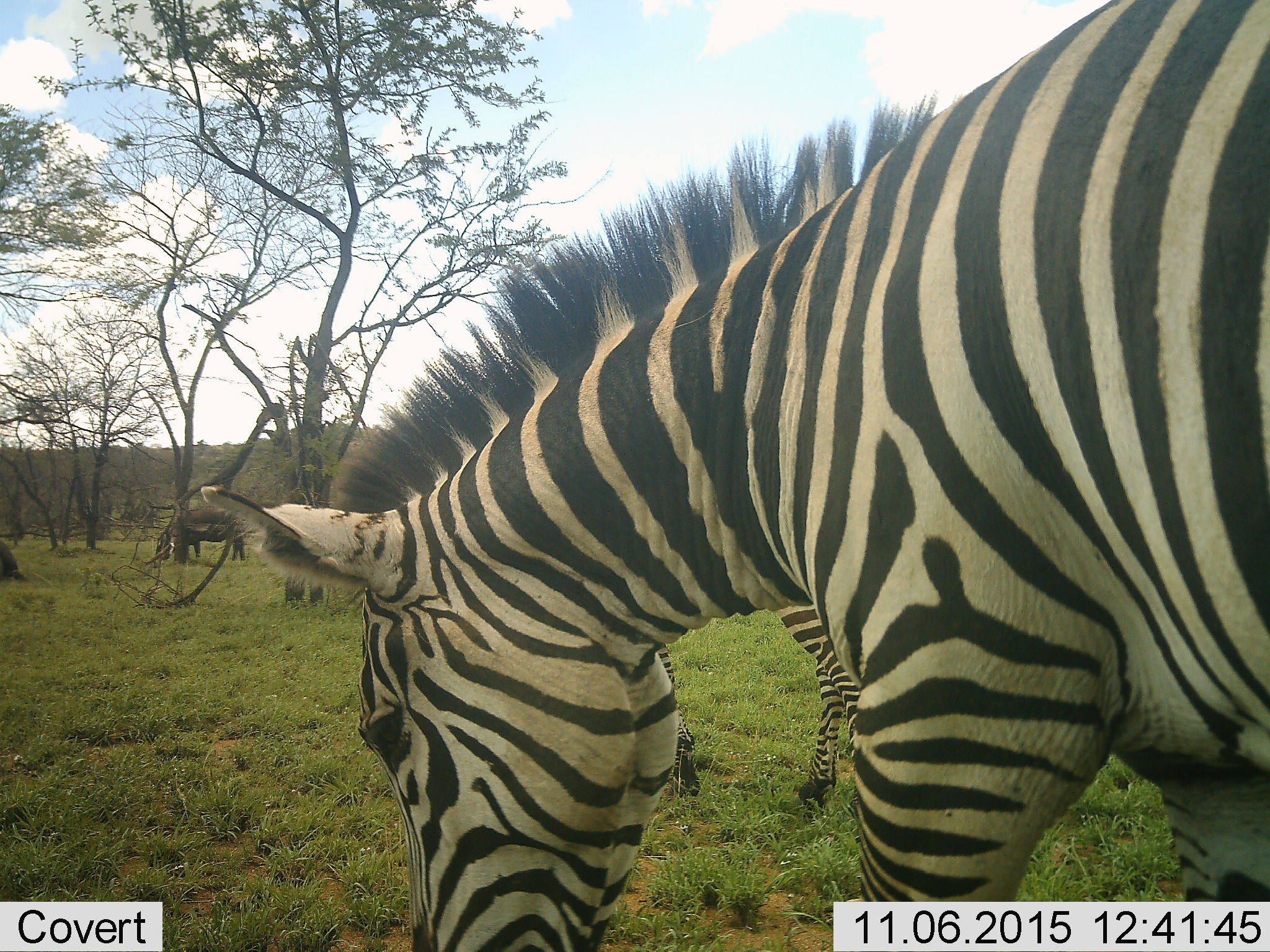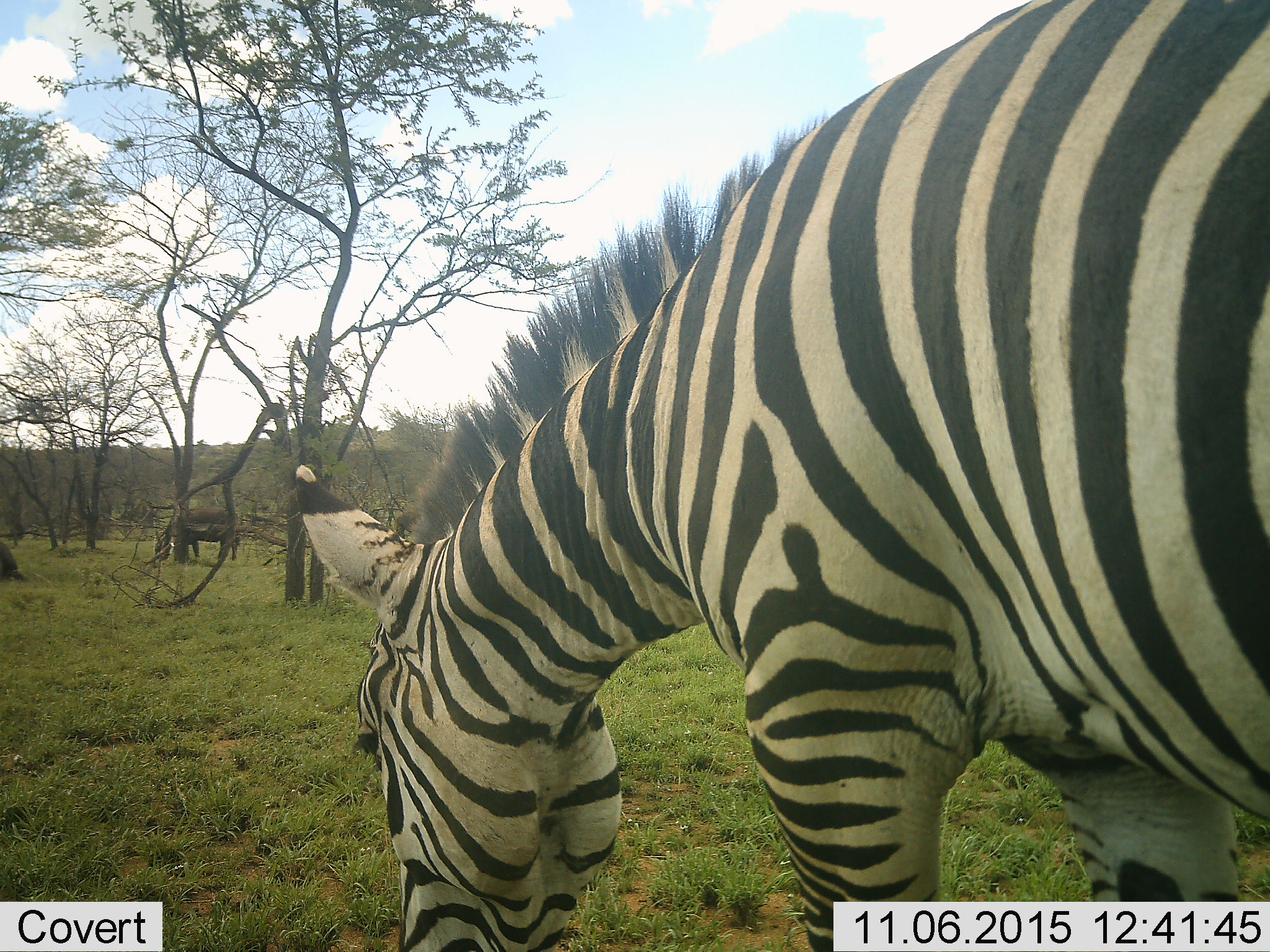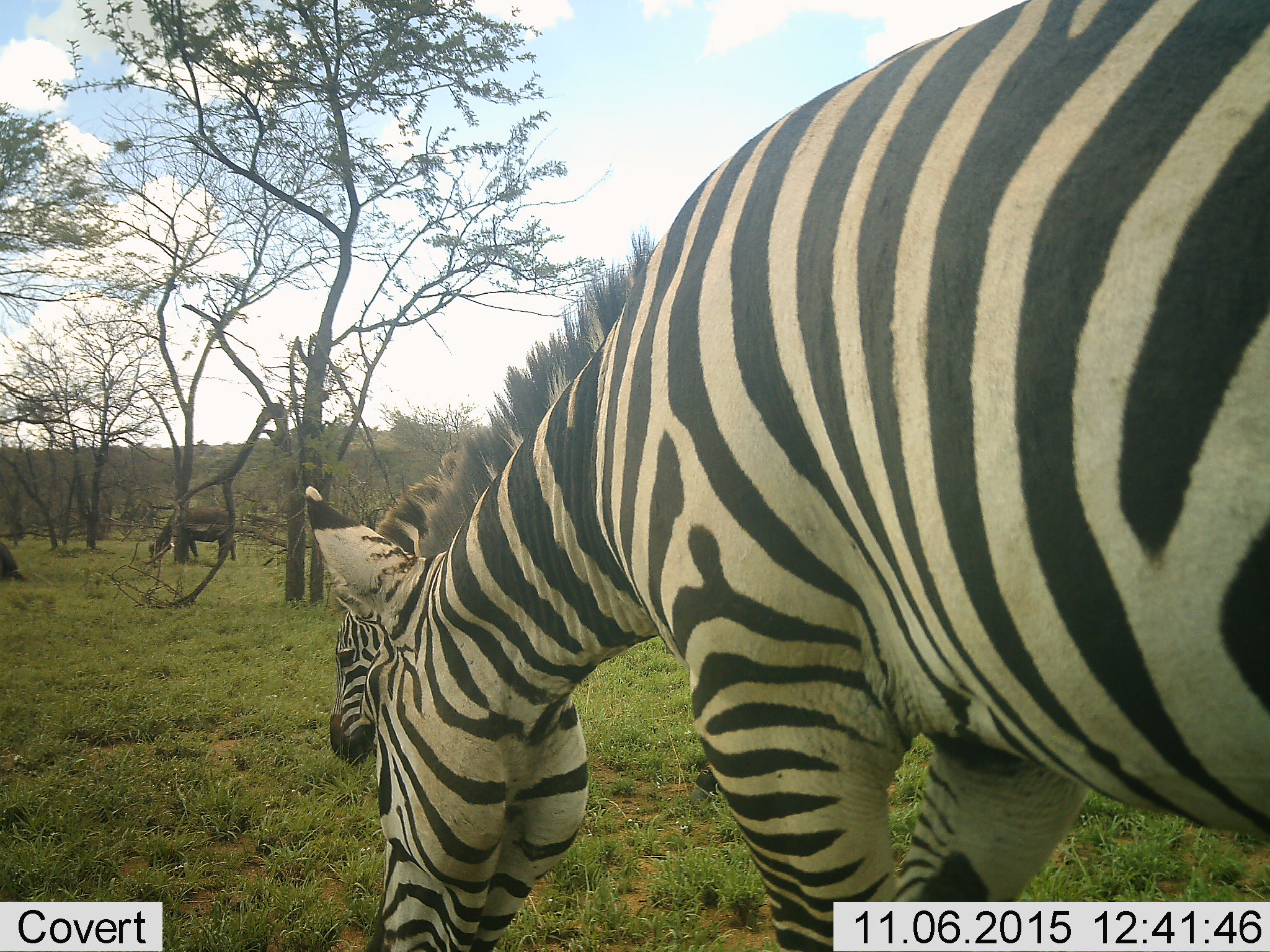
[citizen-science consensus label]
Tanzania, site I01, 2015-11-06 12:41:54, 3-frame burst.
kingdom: Animalia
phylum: Chordata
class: Mammalia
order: Artiodactyla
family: Bovidae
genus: Syncerus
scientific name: Syncerus caffer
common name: cape buffalo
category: buffalo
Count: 1.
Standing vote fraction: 0%.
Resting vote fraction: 0%.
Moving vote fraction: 0%.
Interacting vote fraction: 0%.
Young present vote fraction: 0%.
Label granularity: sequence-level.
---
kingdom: Animalia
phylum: Chordata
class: Mammalia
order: Perissodactyla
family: Equidae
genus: Equus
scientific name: Equus quagga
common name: plains zebra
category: zebra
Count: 2.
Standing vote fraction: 10%.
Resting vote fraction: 0%.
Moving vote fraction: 20%.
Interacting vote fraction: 0%.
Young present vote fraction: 0%.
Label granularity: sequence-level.